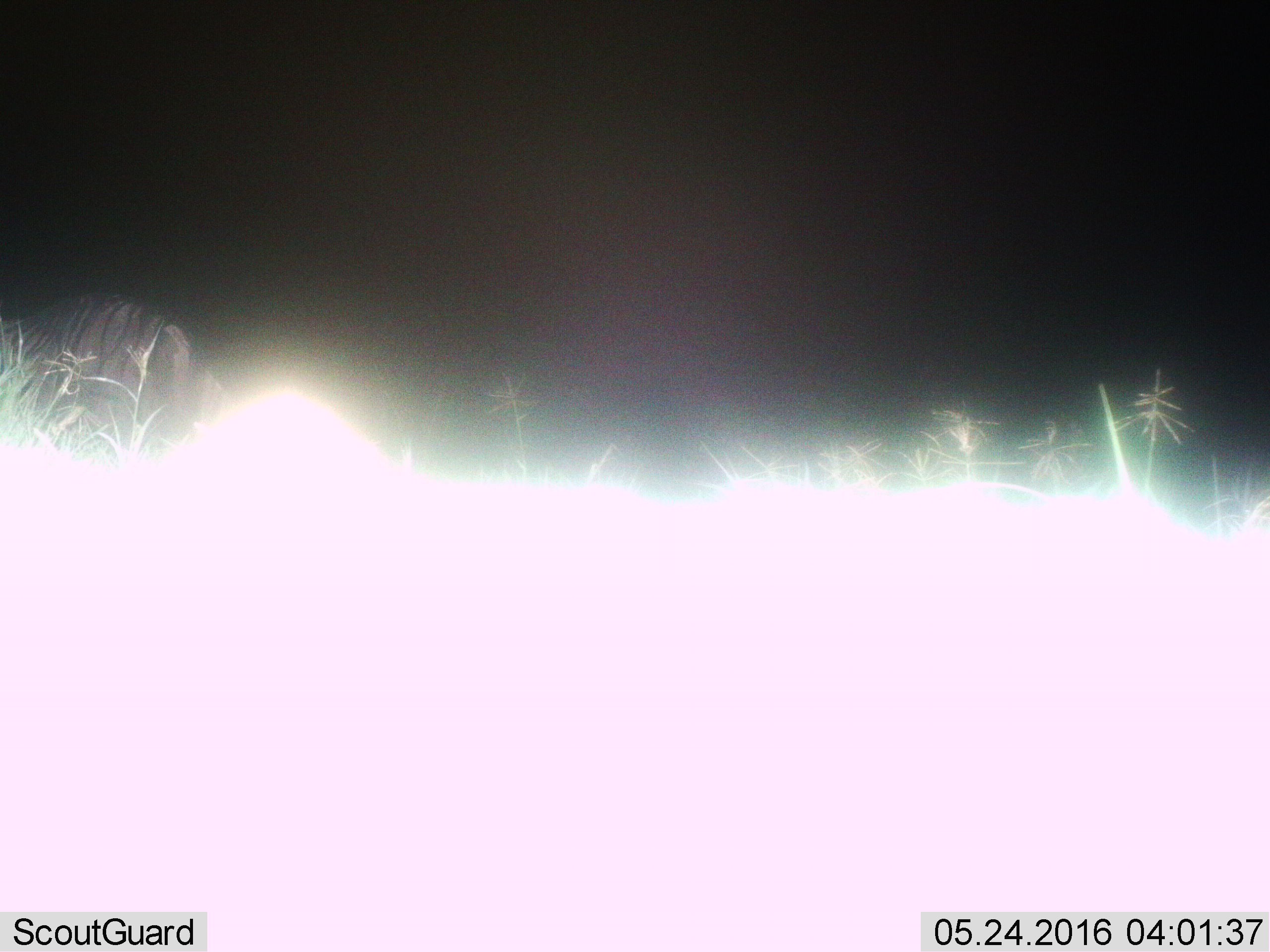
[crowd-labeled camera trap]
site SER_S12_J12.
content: unidentified animal